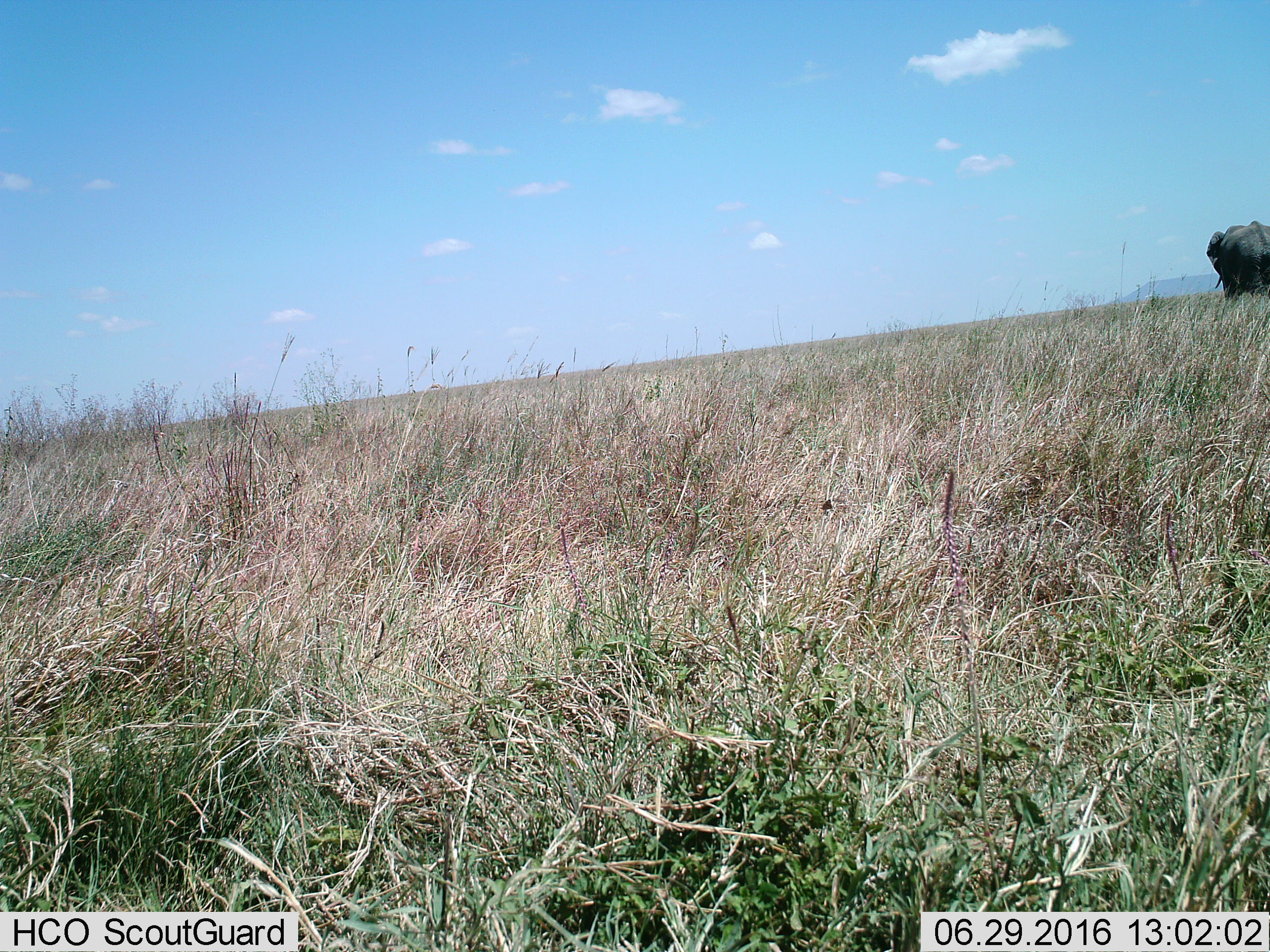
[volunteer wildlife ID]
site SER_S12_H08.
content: unidentified animal